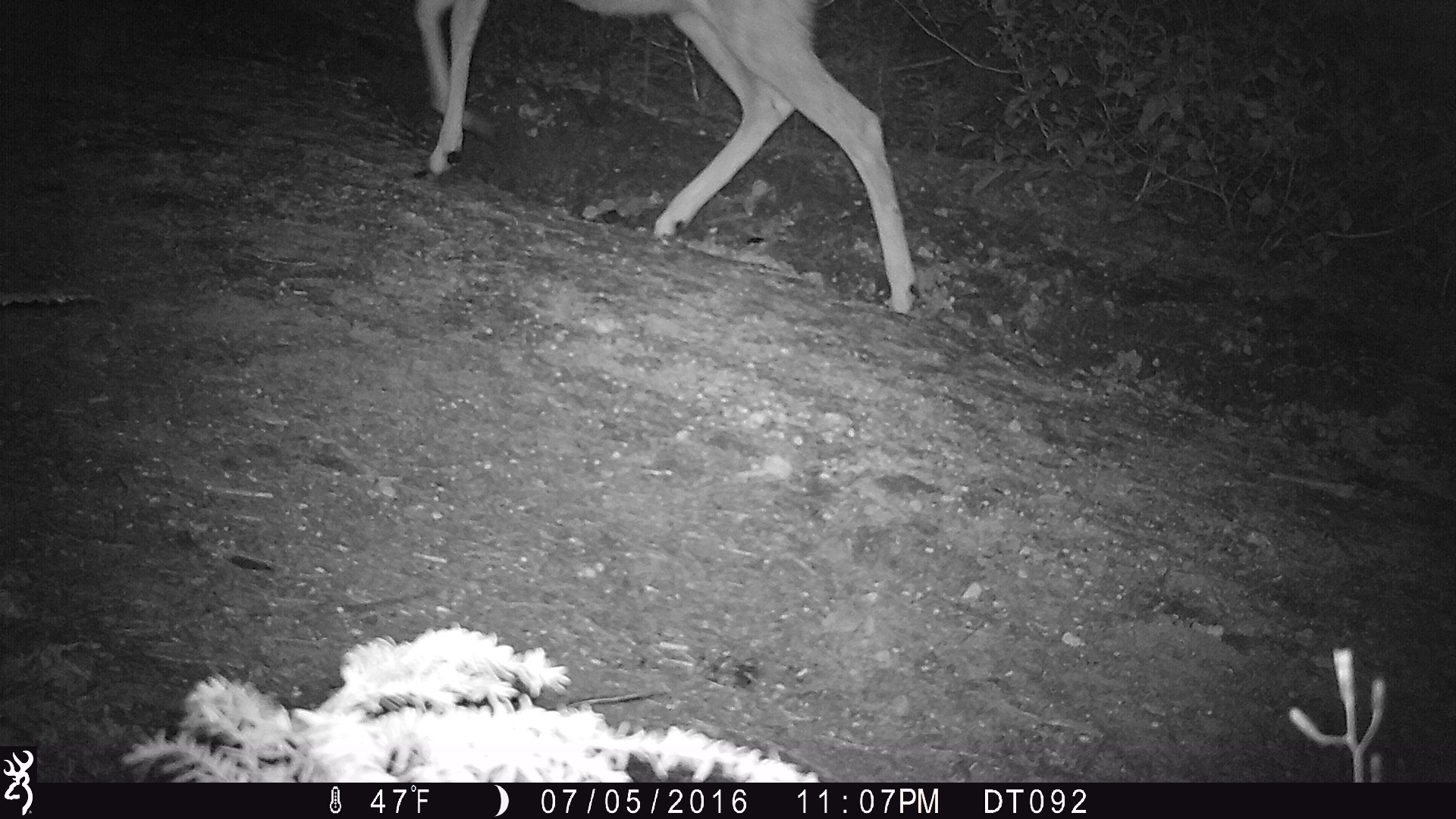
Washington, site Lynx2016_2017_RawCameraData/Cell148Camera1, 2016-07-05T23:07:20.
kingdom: Animalia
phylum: Chordata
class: Mammalia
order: Artiodactyla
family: Cervidae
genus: Odocoileus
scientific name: Odocoileus hemionus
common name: mule deer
Odocoileus hemionus (mule deer). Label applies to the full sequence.